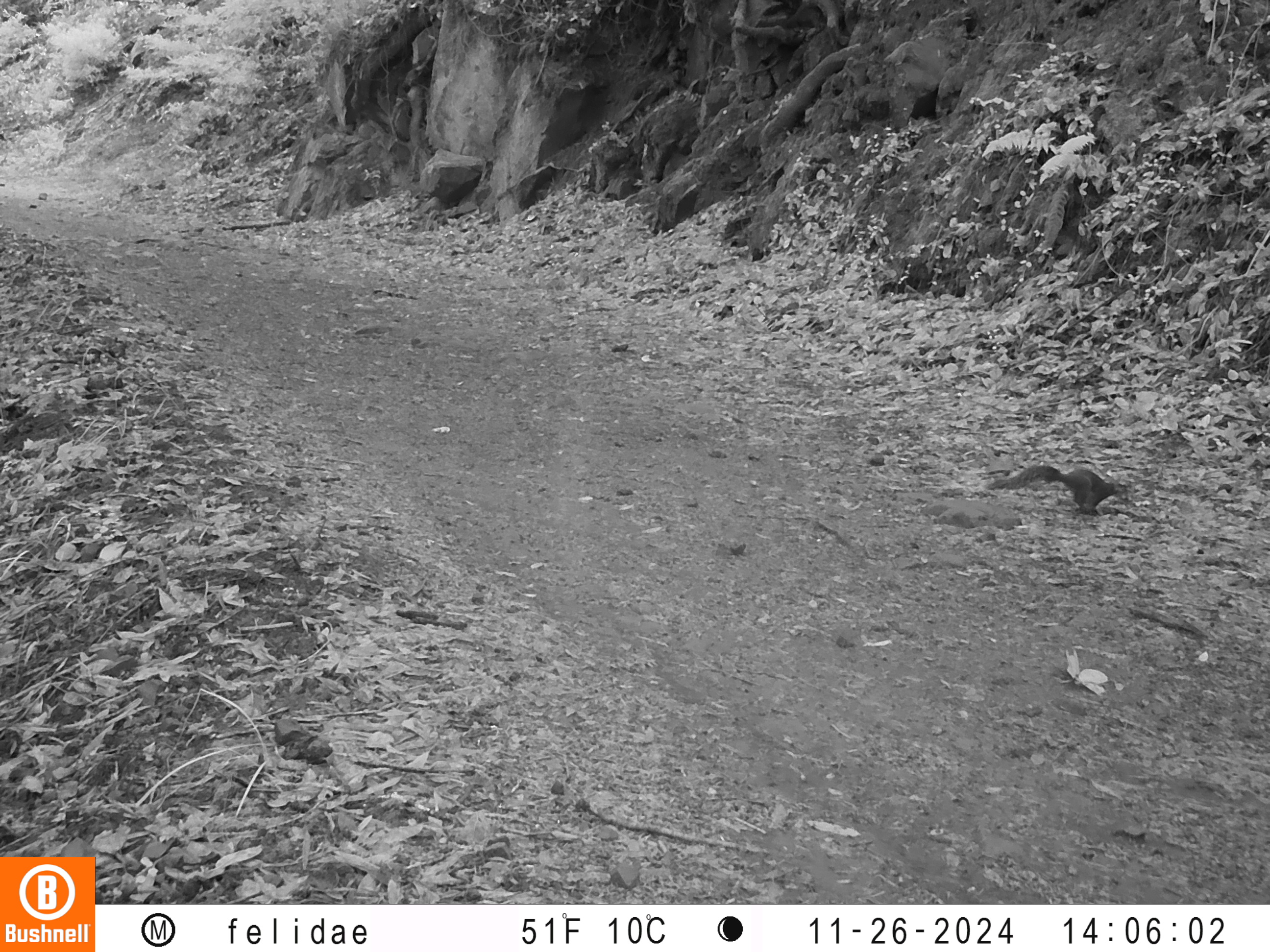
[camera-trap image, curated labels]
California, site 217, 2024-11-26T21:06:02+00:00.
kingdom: Animalia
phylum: Chordata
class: Mammalia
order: Rodentia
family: Sciuridae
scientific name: Sciuridae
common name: squirrel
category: unknown squirrel